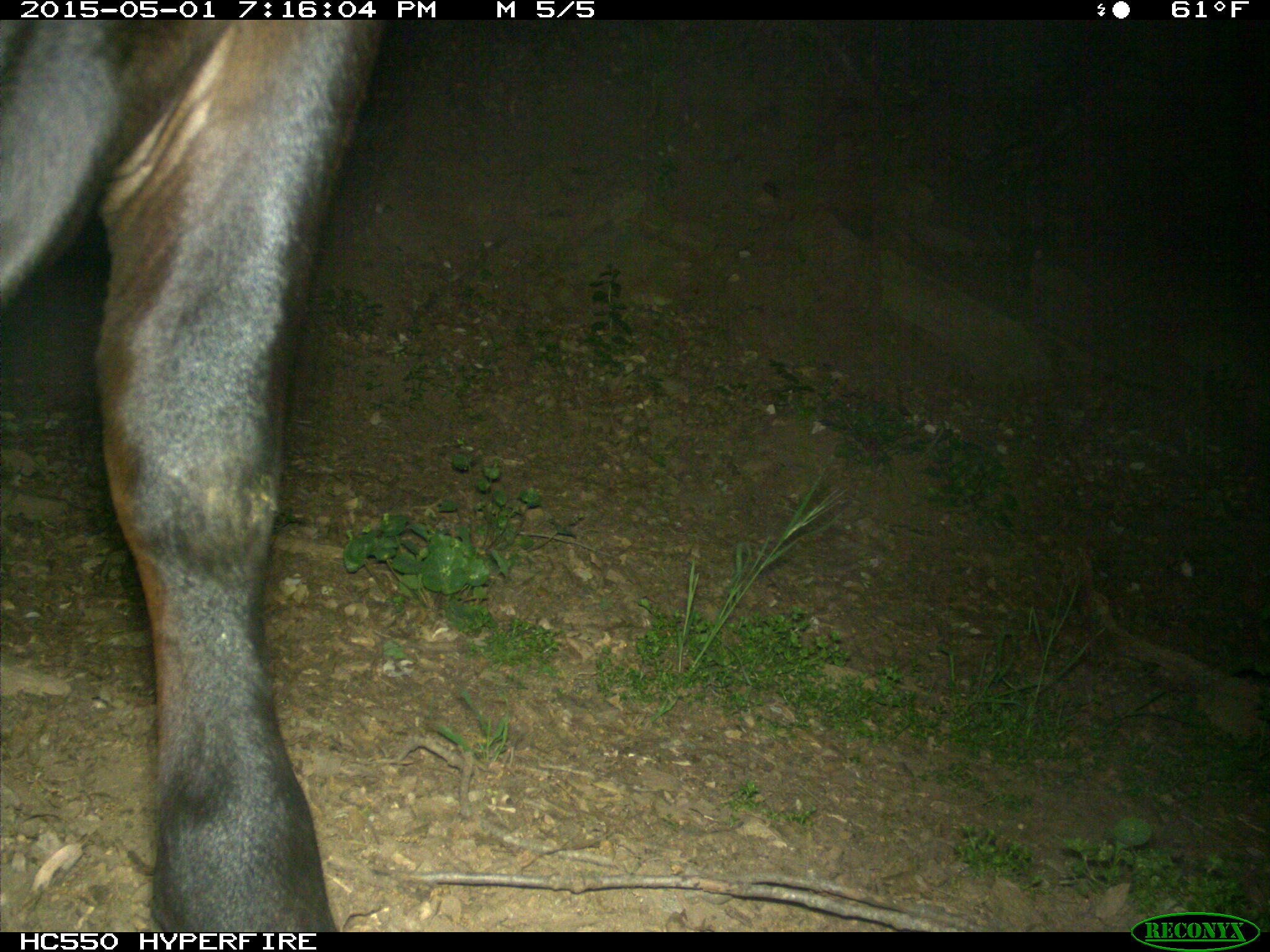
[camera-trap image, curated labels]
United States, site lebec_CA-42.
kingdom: Animalia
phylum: Chordata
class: Mammalia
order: Artiodactyla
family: Bovidae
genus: Bos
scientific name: Bos taurus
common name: domestic cow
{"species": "Bos taurus (domestic cow)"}